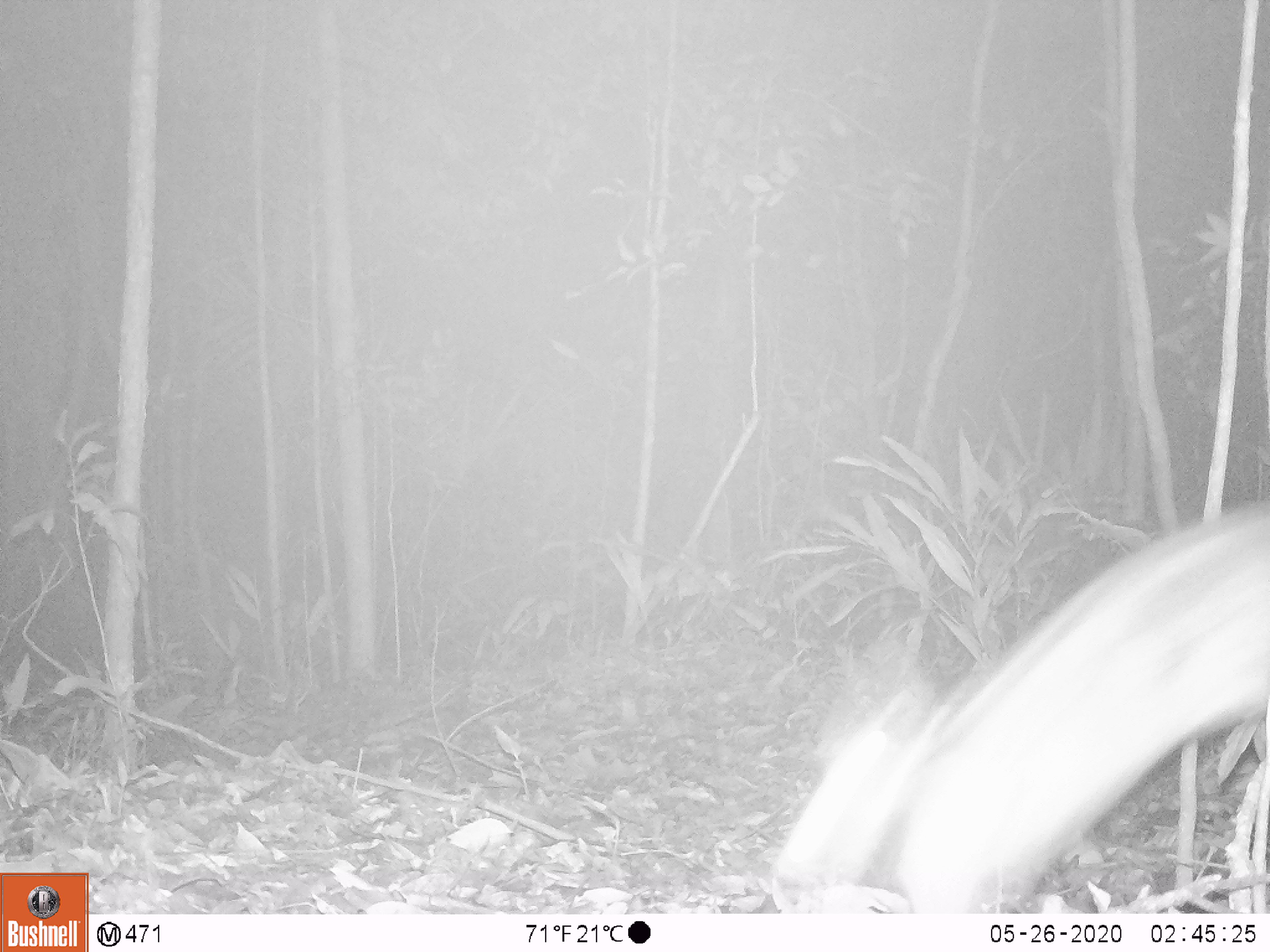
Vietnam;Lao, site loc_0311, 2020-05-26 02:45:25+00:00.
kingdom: Animalia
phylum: Chordata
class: Mammalia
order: Lagomorpha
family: Leporidae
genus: Nesolagus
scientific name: Nesolagus timminsi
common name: annamite striped rabbit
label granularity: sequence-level